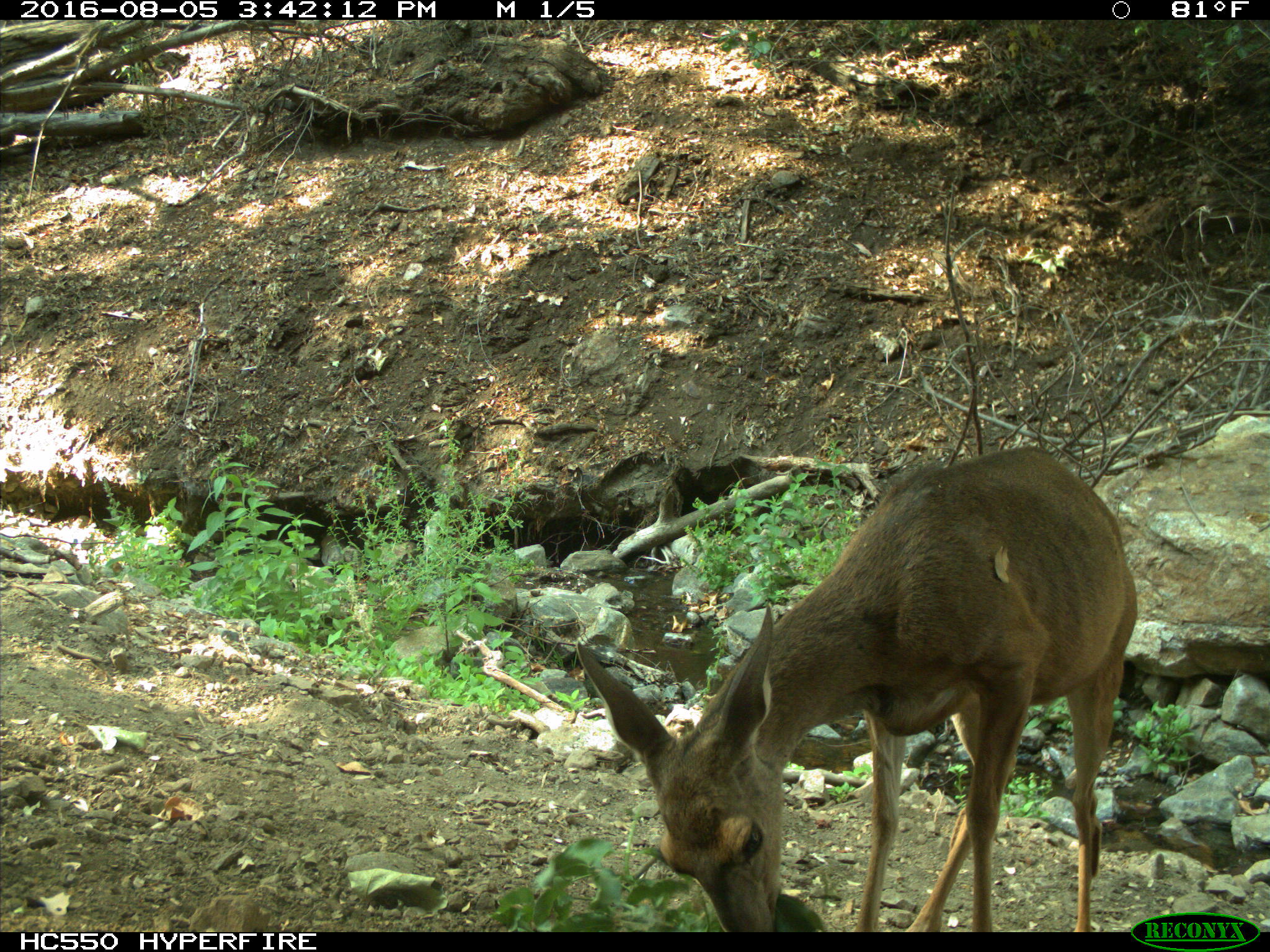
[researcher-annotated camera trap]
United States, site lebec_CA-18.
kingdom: Animalia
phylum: Chordata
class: Mammalia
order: Artiodactyla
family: Cervidae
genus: Odocoileus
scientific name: Odocoileus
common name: deer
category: unidentified deer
Unidentified deer (deer) (Odocoileus).